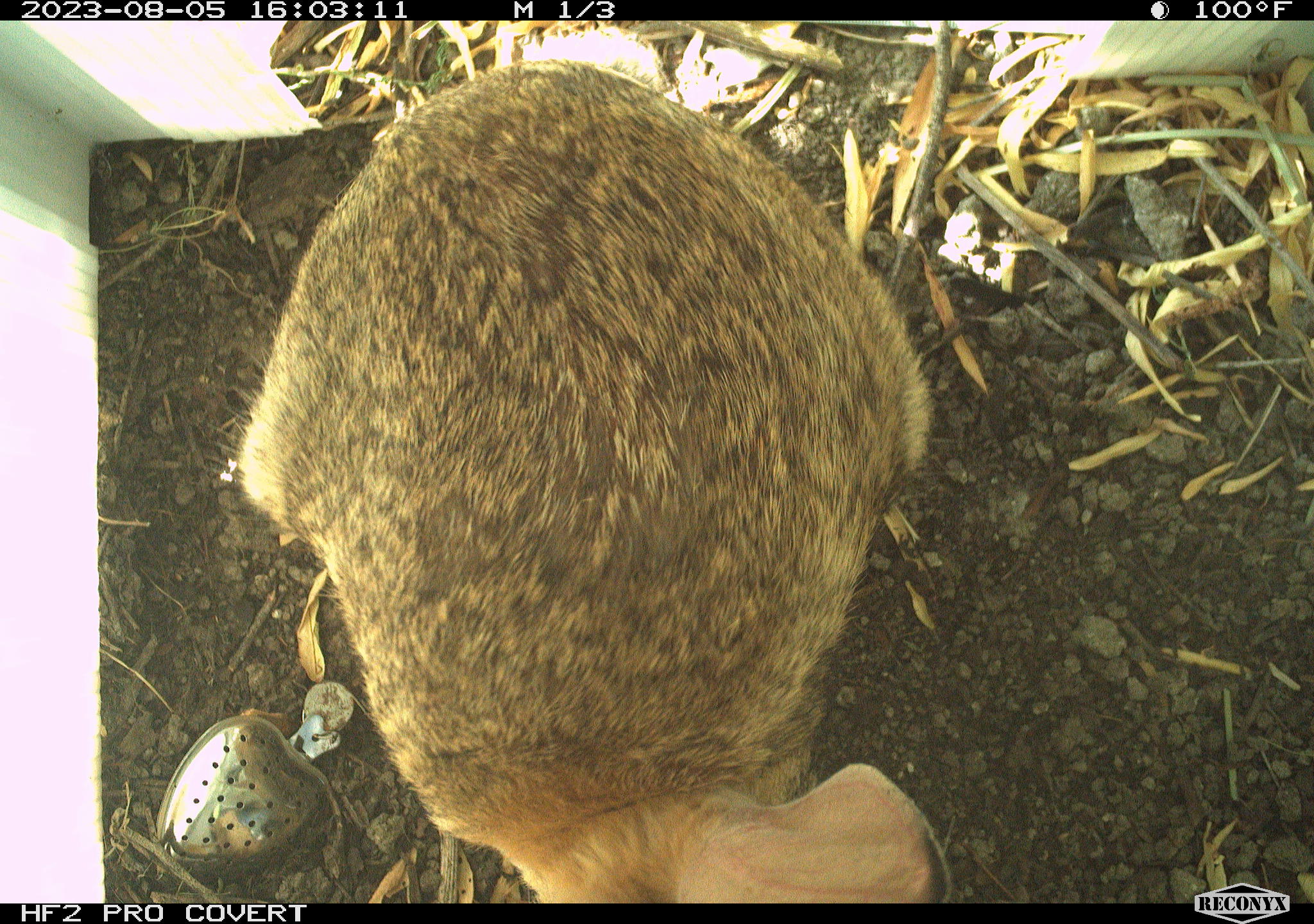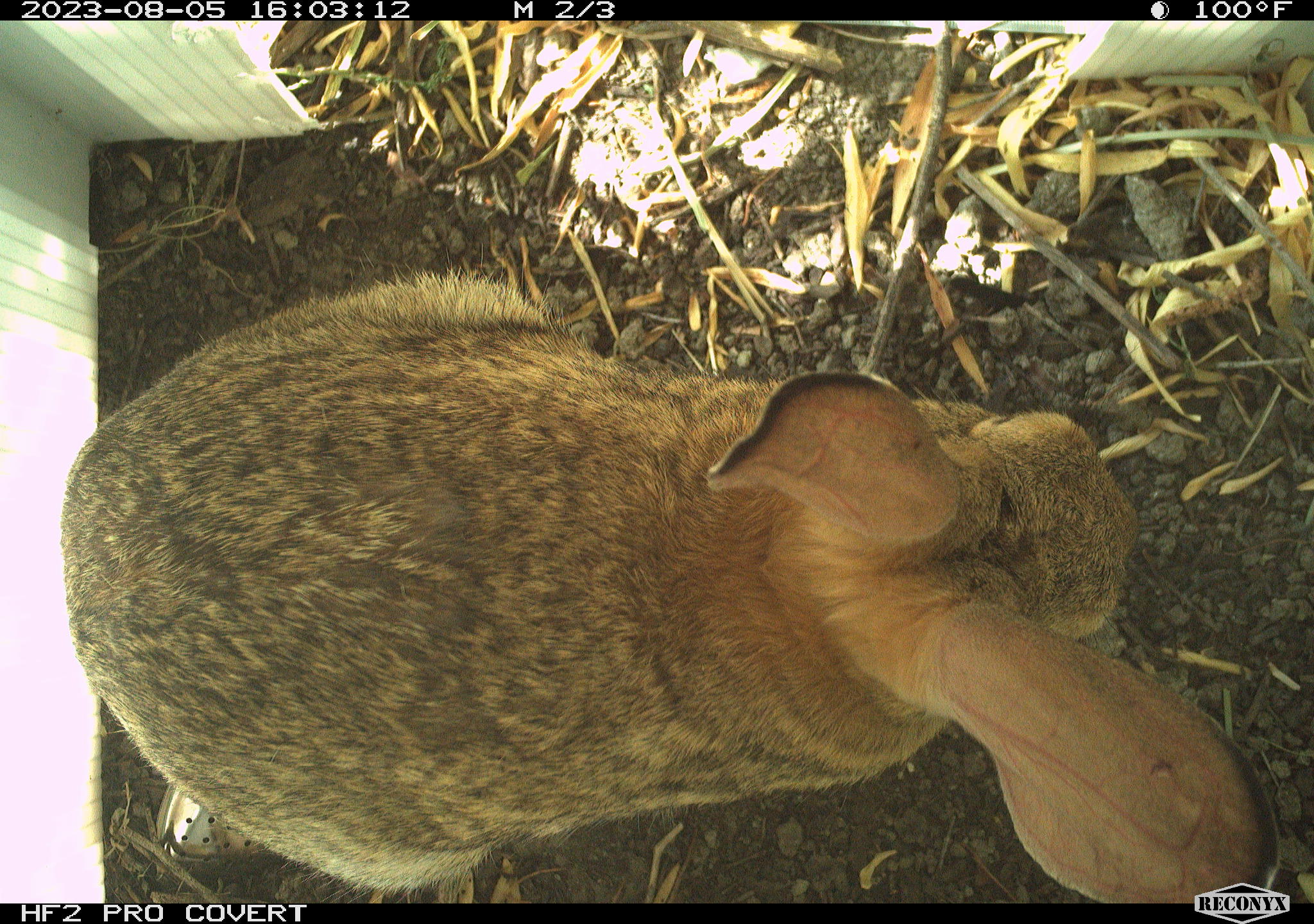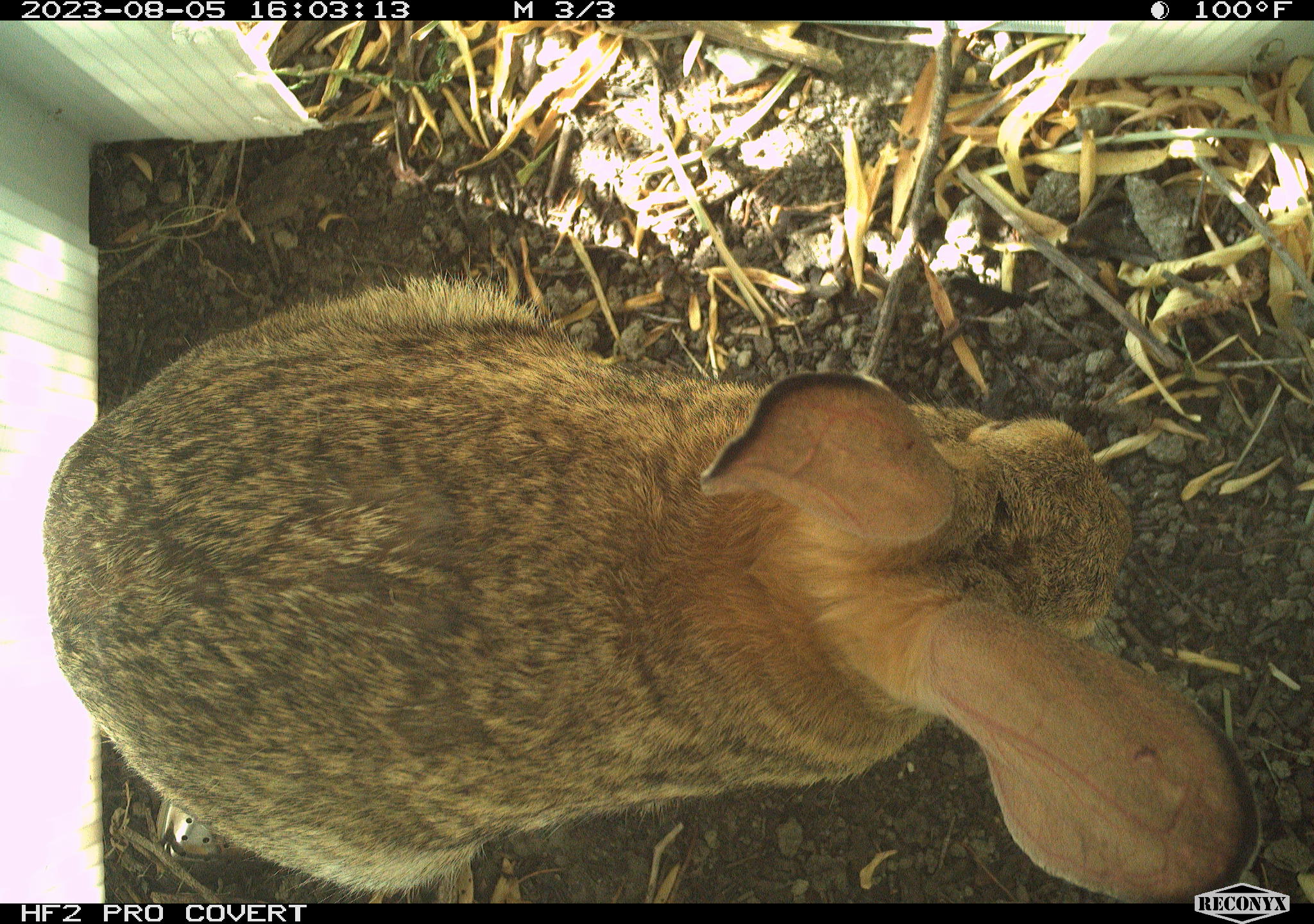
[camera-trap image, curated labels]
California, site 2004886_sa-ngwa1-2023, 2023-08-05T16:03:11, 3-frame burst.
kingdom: Animalia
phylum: Chordata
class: Mammalia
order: Lagomorpha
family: Leporidae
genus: Sylvilagus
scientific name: Sylvilagus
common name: cottontail rabbits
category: sylvilagus species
Sylvilagus species (cottontail rabbits) (Sylvilagus).